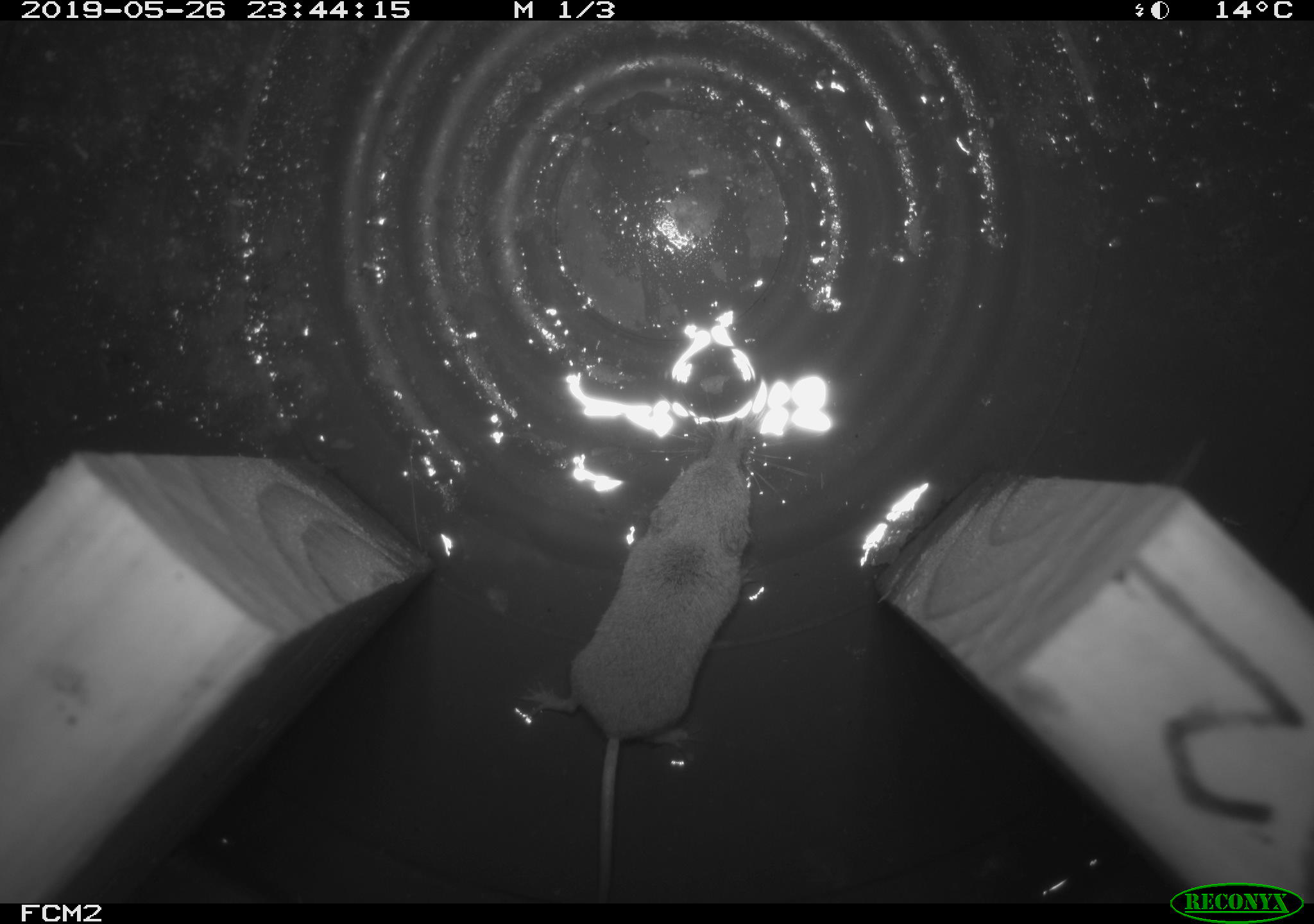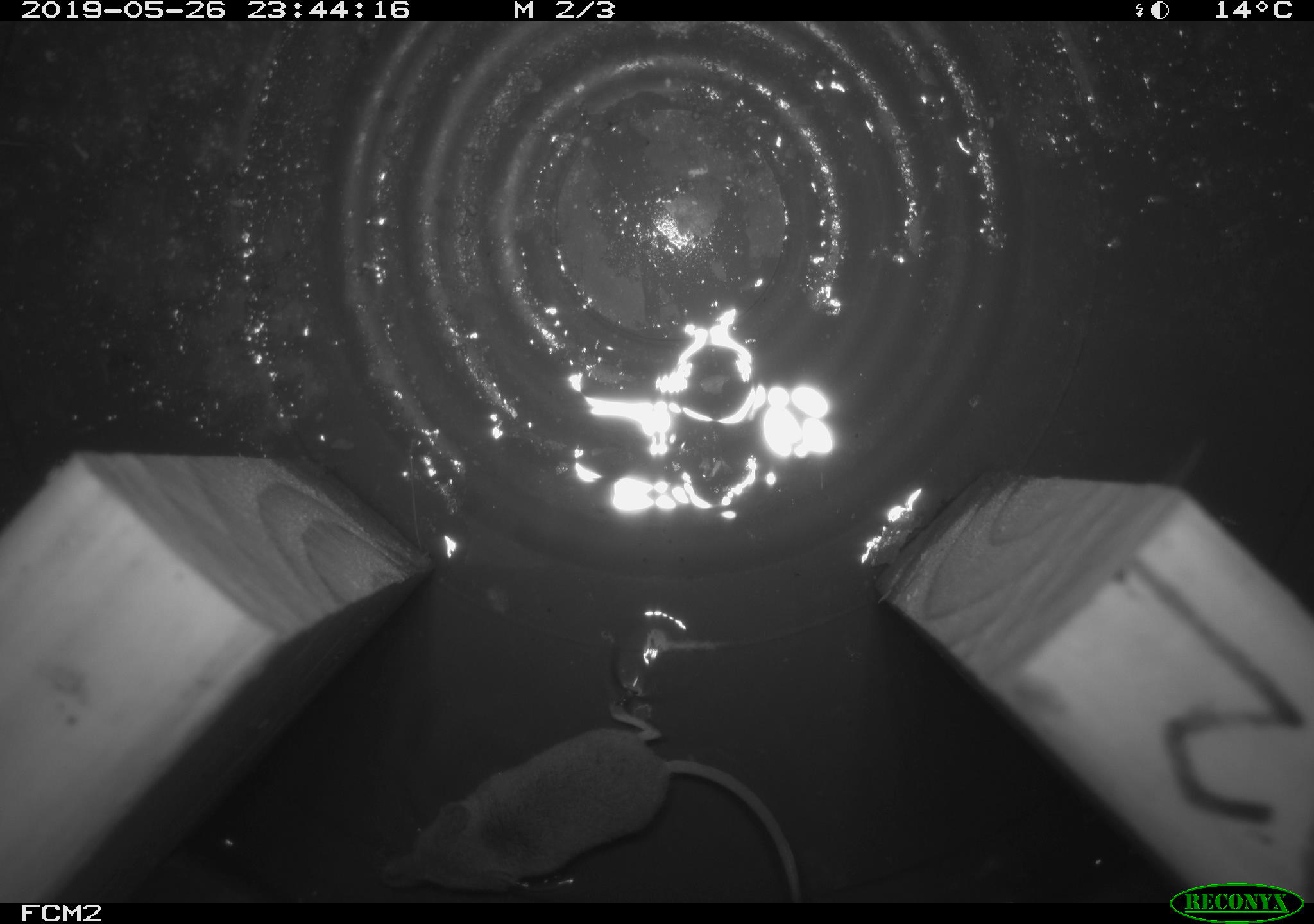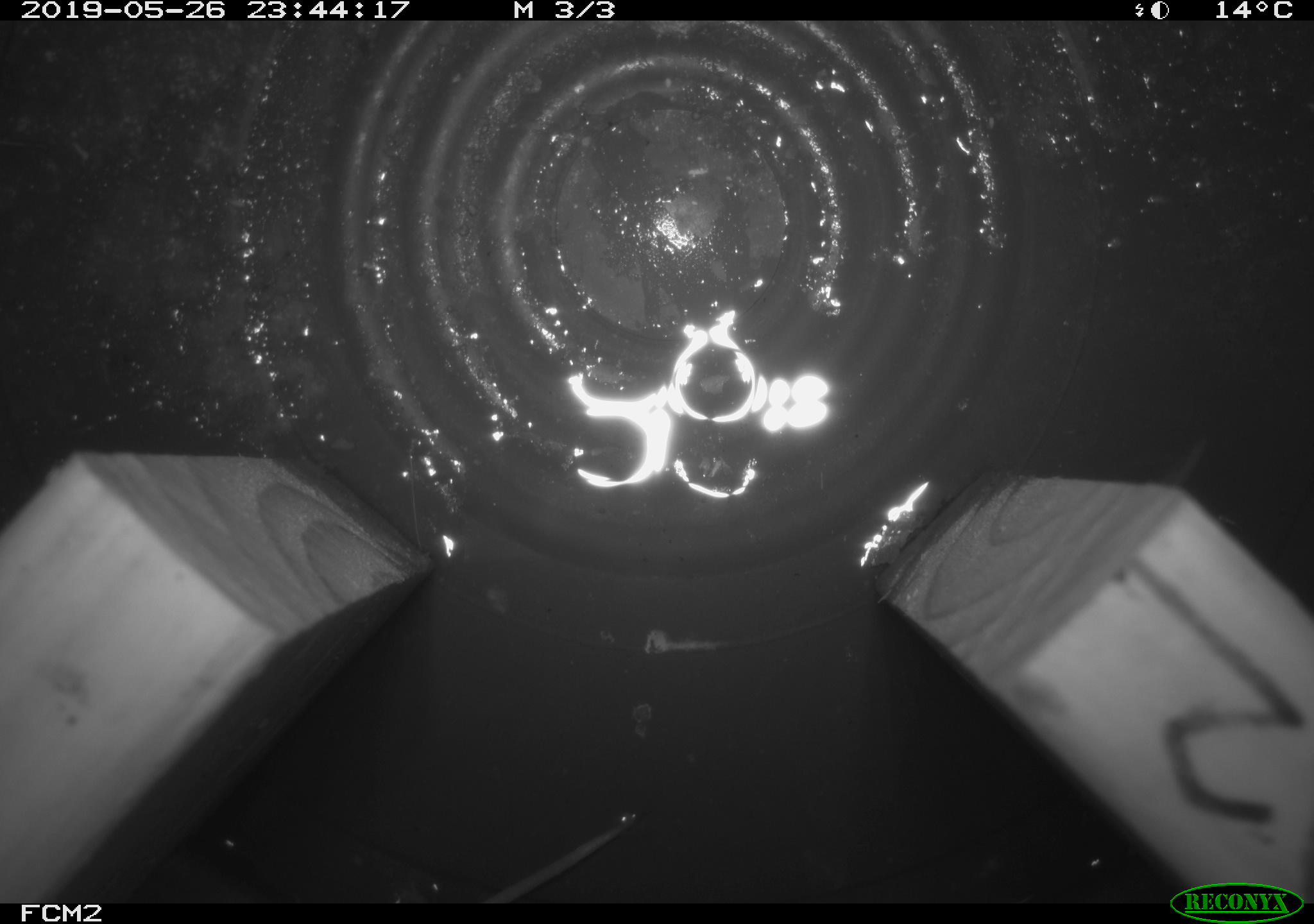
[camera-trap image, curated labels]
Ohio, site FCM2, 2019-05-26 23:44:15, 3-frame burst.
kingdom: Animalia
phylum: Chordata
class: Mammalia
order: Eulipotyphla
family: Soricidae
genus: Sorex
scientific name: Sorex cinereus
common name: masked shrew